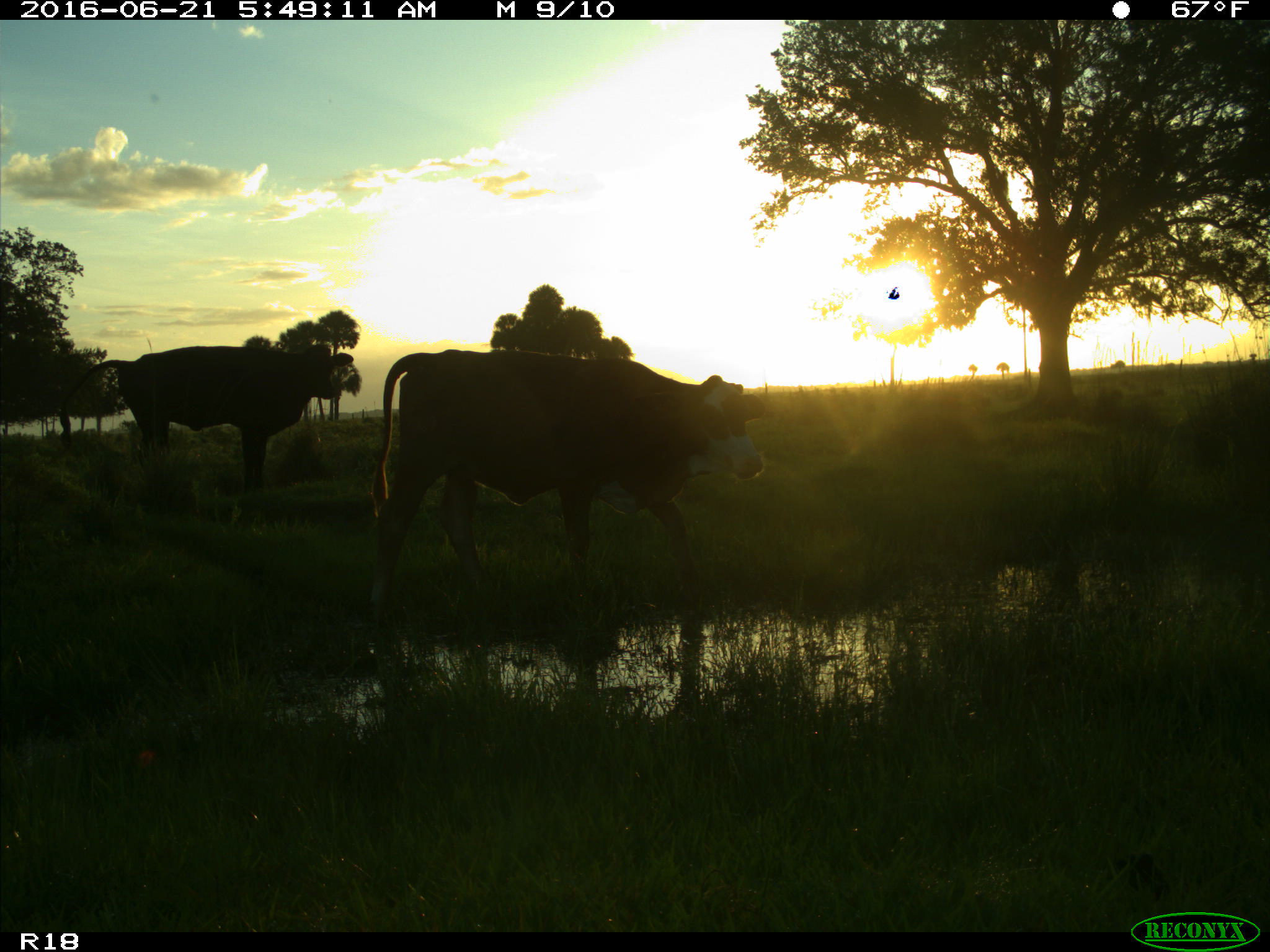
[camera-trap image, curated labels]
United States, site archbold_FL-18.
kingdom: Animalia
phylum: Chordata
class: Mammalia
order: Artiodactyla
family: Bovidae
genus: Bos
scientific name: Bos taurus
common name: domestic cow